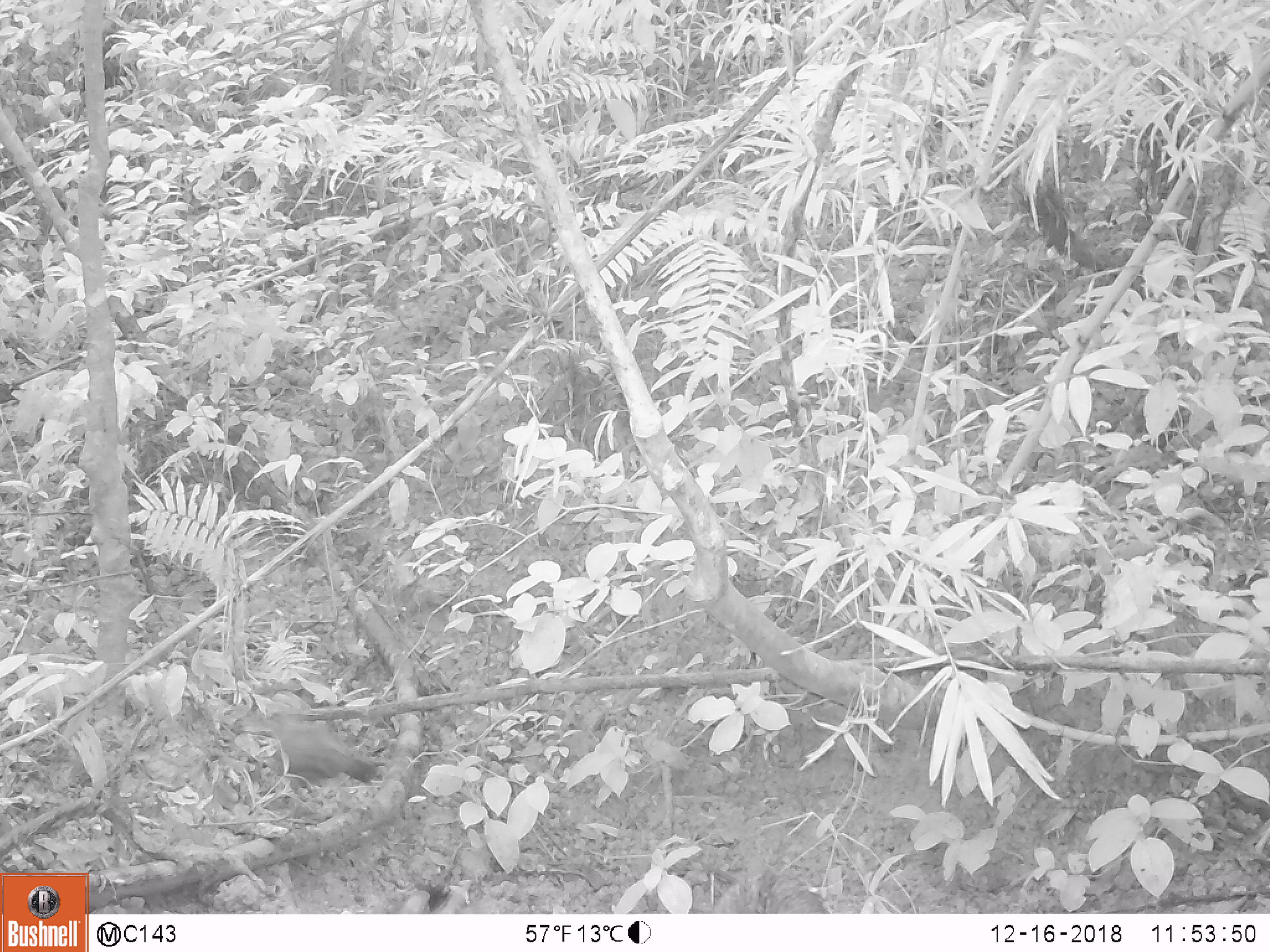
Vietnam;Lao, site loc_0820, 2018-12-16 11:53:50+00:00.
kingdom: Animalia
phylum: Chordata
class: Mammalia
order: Artiodactyla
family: Suidae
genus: Sus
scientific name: Sus scrofa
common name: eurasian wild pig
Eurasian wild pig (Sus scrofa). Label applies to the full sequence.